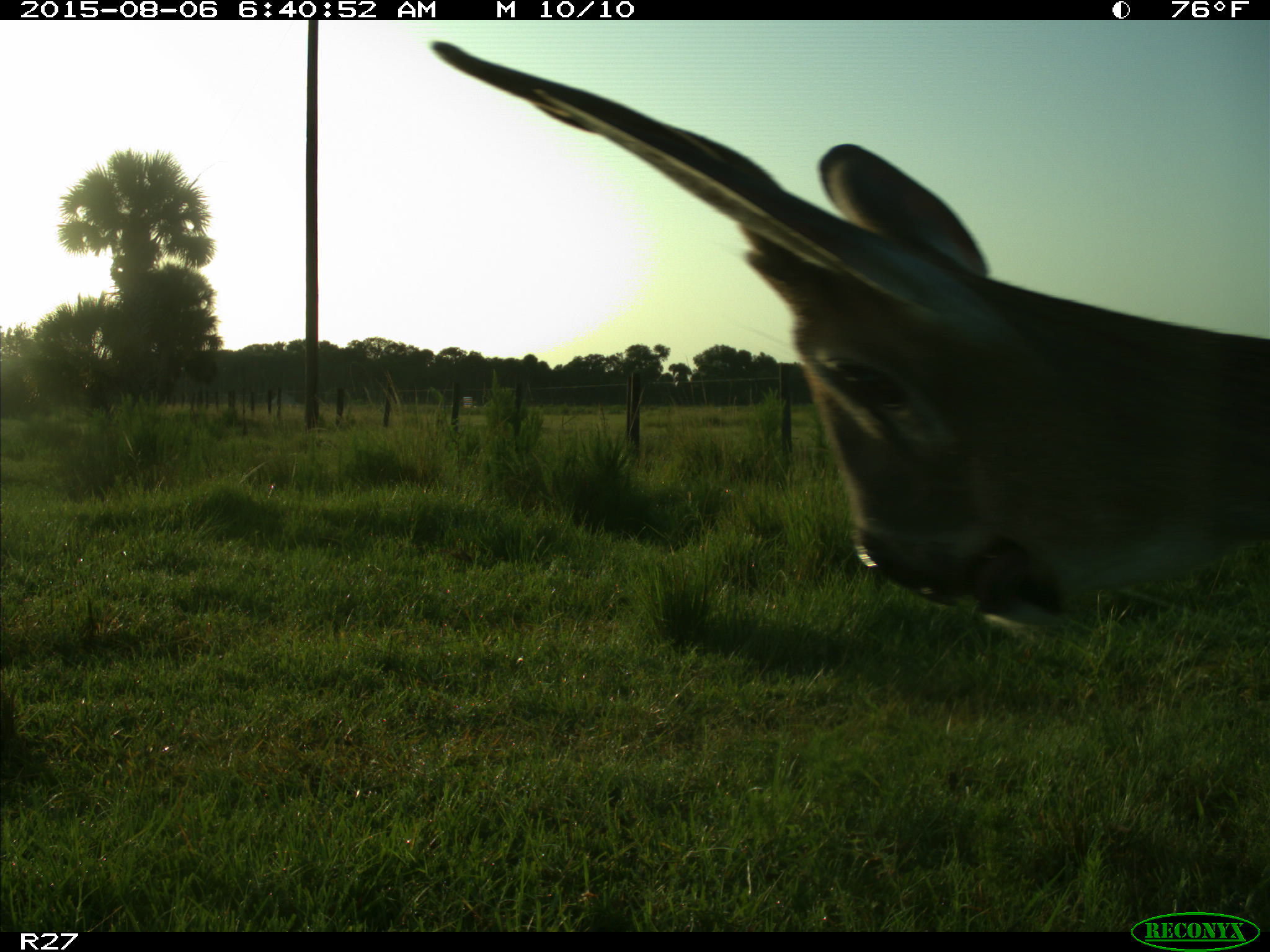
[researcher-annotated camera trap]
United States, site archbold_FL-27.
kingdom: Animalia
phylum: Chordata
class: Mammalia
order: Artiodactyla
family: Cervidae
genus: Odocoileus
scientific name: Odocoileus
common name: deer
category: unidentified deer